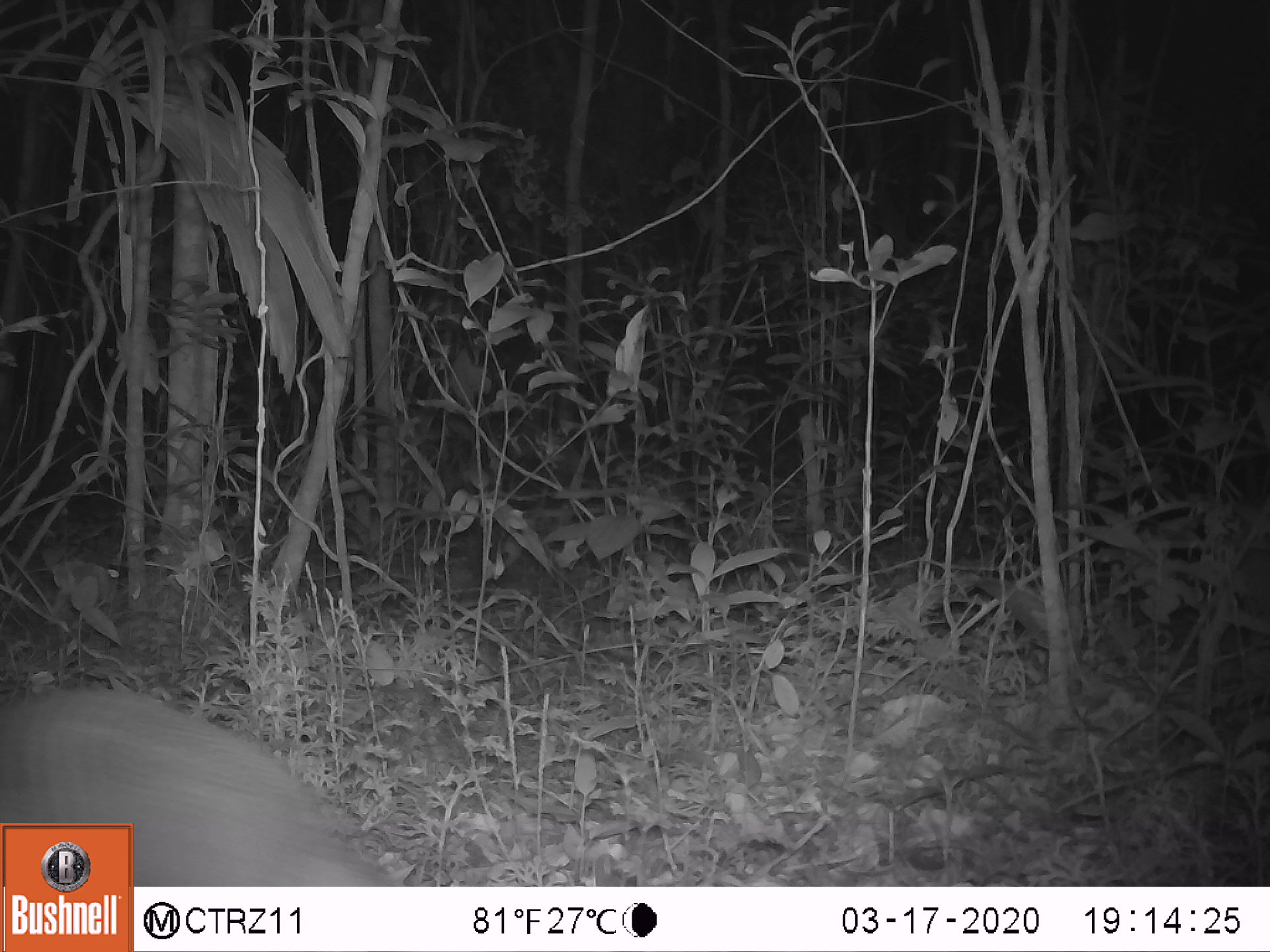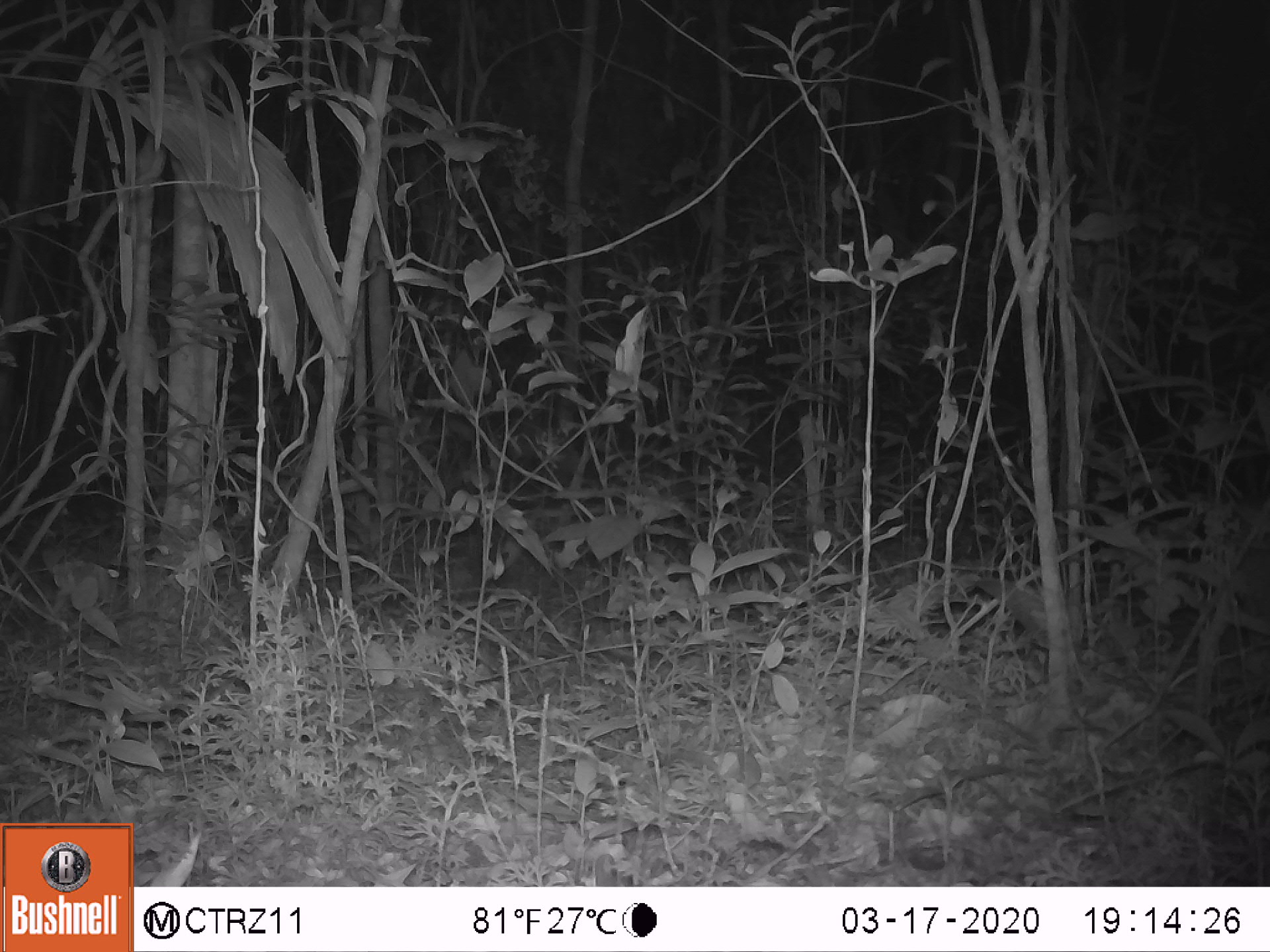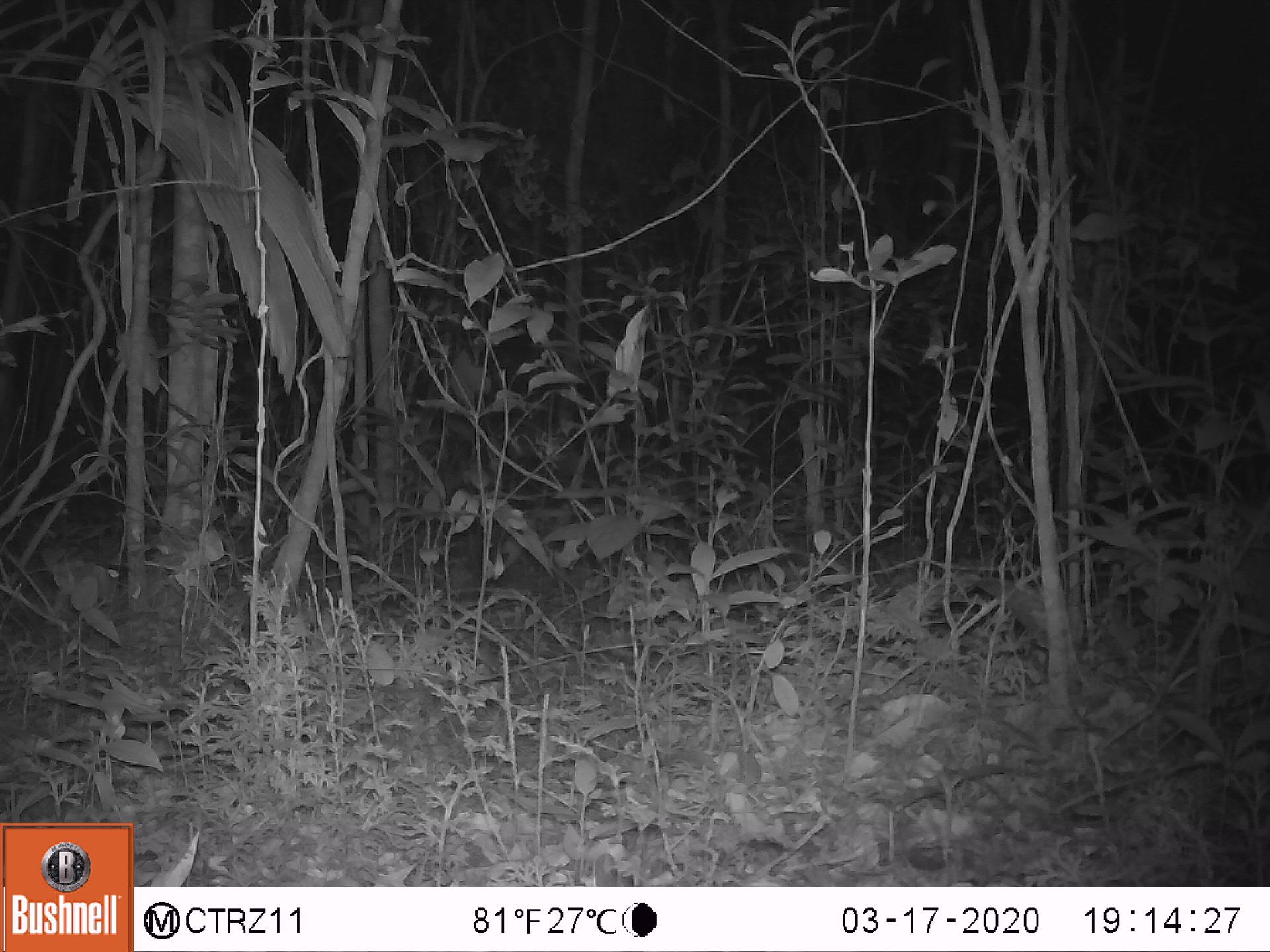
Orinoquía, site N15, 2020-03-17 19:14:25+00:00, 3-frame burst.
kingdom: Animalia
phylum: Chordata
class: Mammalia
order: Cingulata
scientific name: Cingulata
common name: armadillo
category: unknown armadillo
Unknown armadillo (armadillo) (Cingulata).